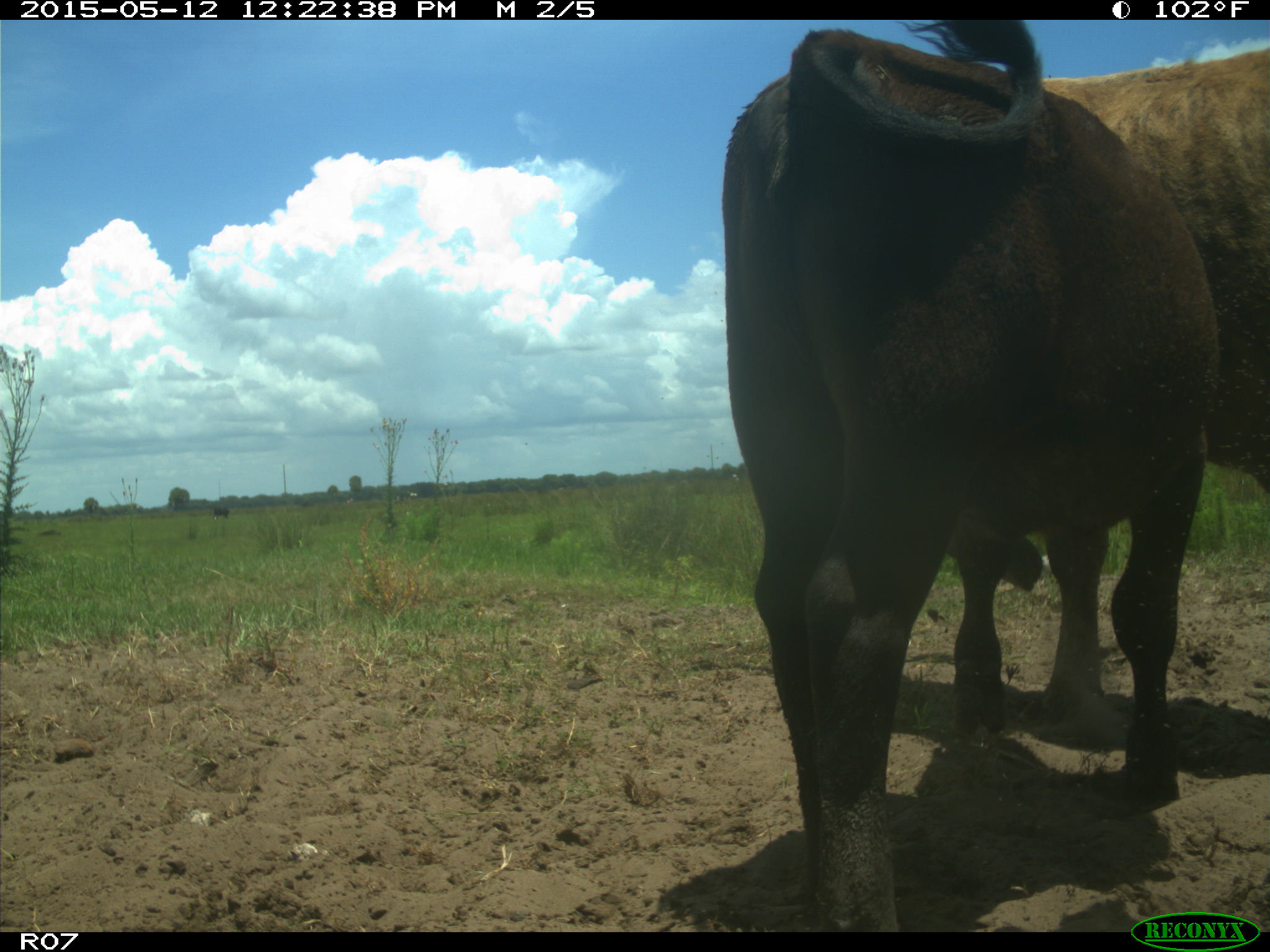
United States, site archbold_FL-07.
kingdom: Animalia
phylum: Chordata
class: Mammalia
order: Artiodactyla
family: Bovidae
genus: Bos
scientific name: Bos taurus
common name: domestic cow